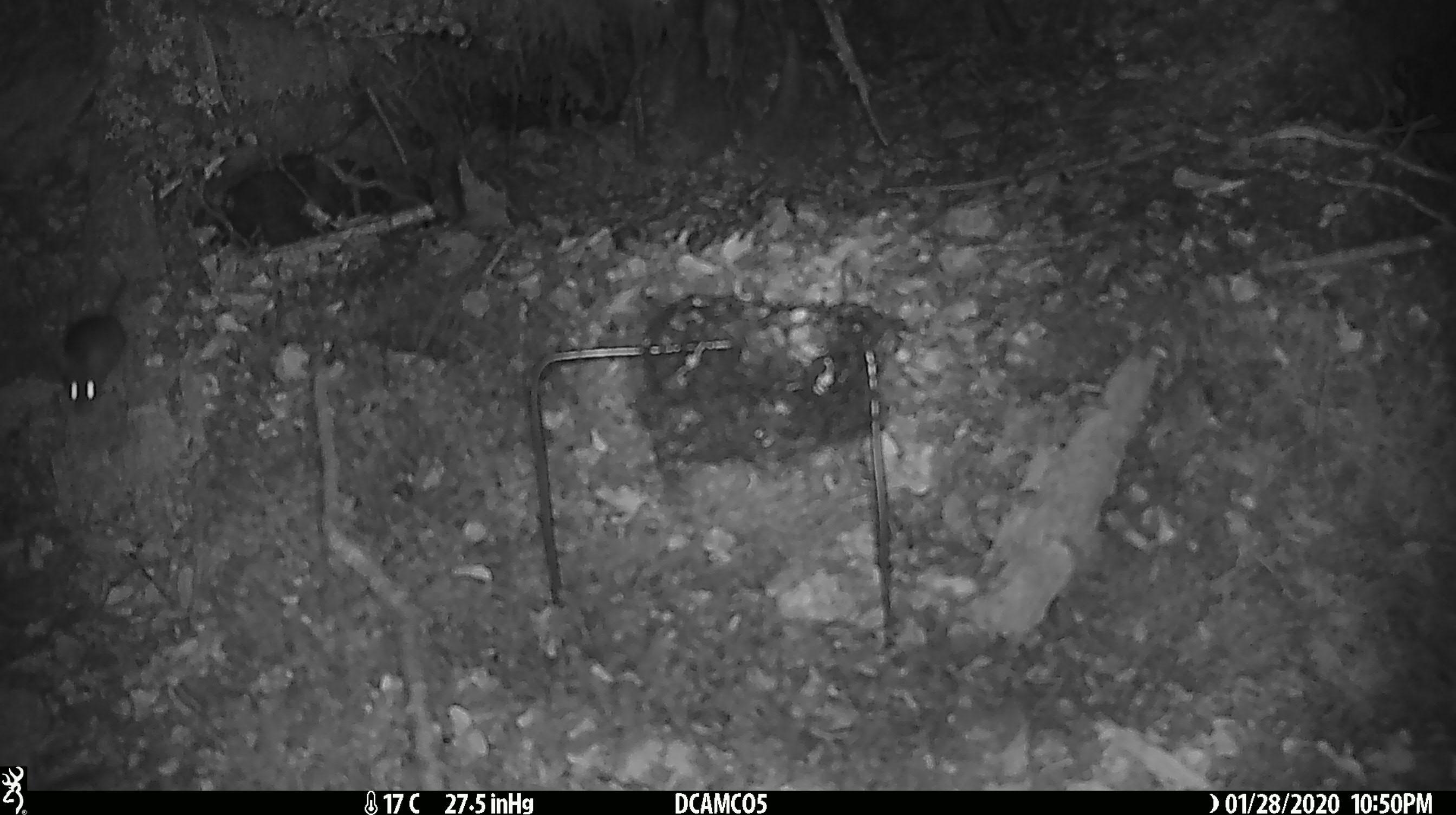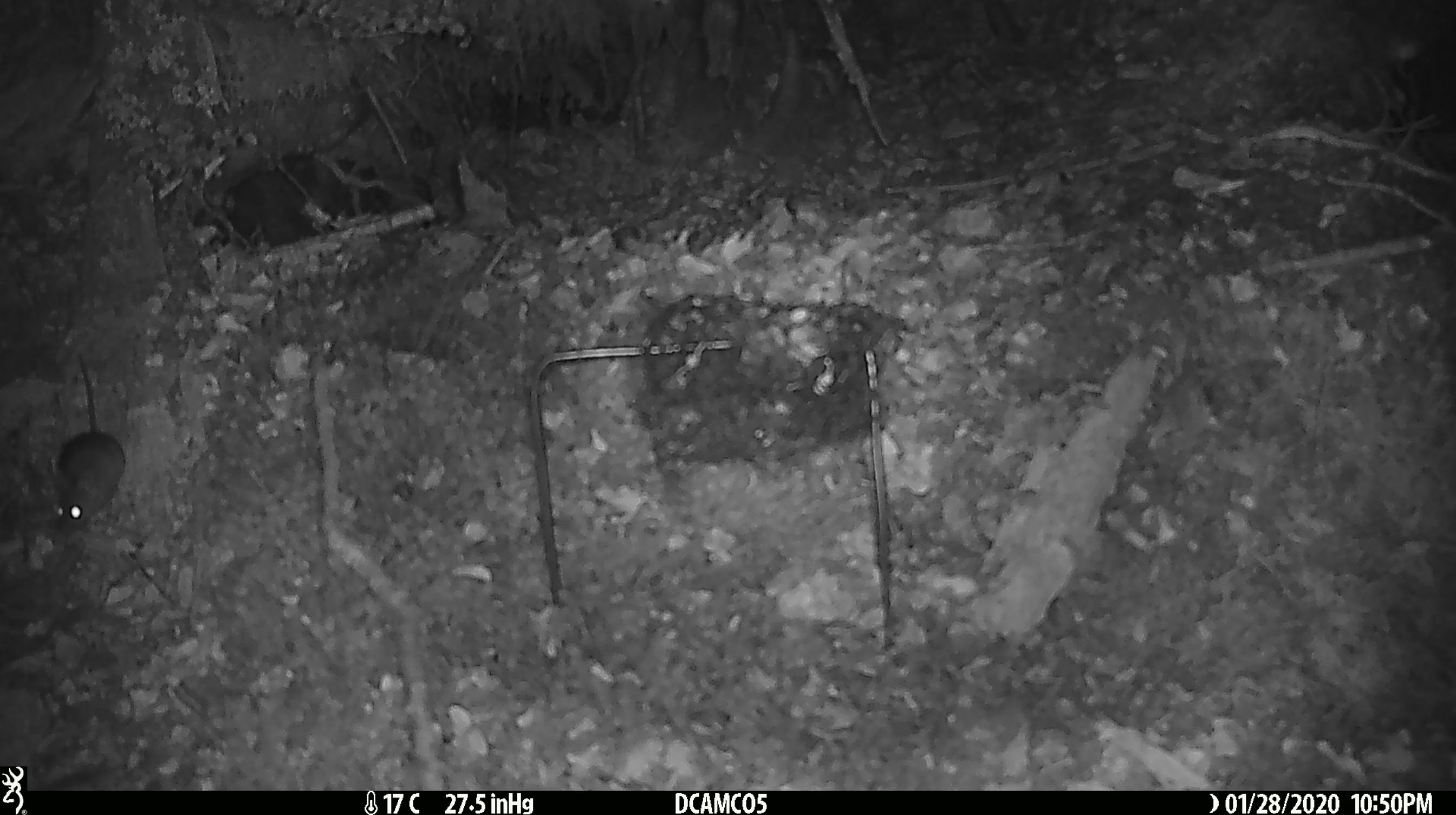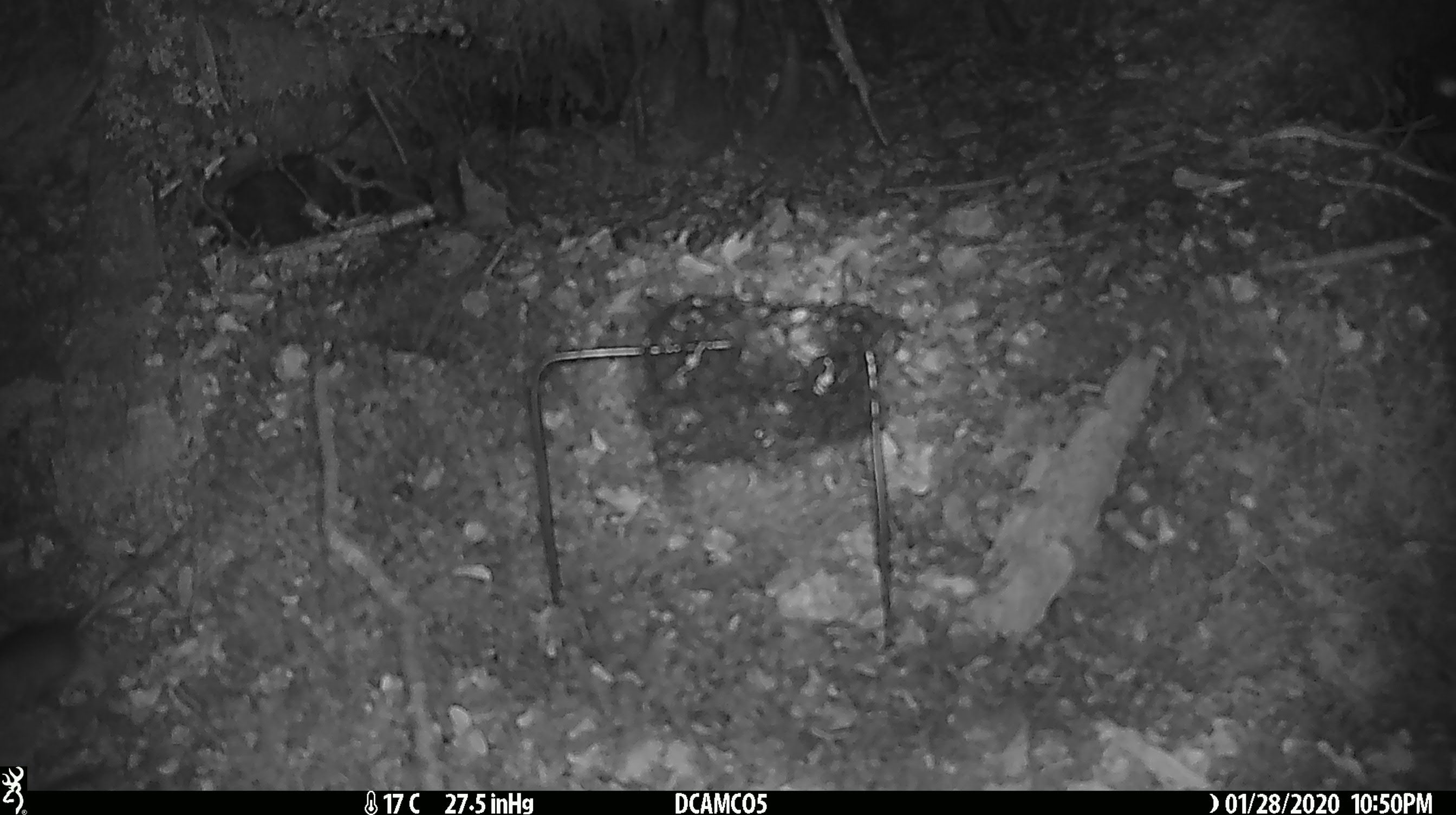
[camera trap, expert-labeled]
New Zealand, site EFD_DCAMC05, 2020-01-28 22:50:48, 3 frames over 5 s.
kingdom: Animalia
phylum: Chordata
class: Mammalia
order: Rodentia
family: Muridae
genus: Mus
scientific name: Mus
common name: mouse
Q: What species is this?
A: Mouse (Mus).